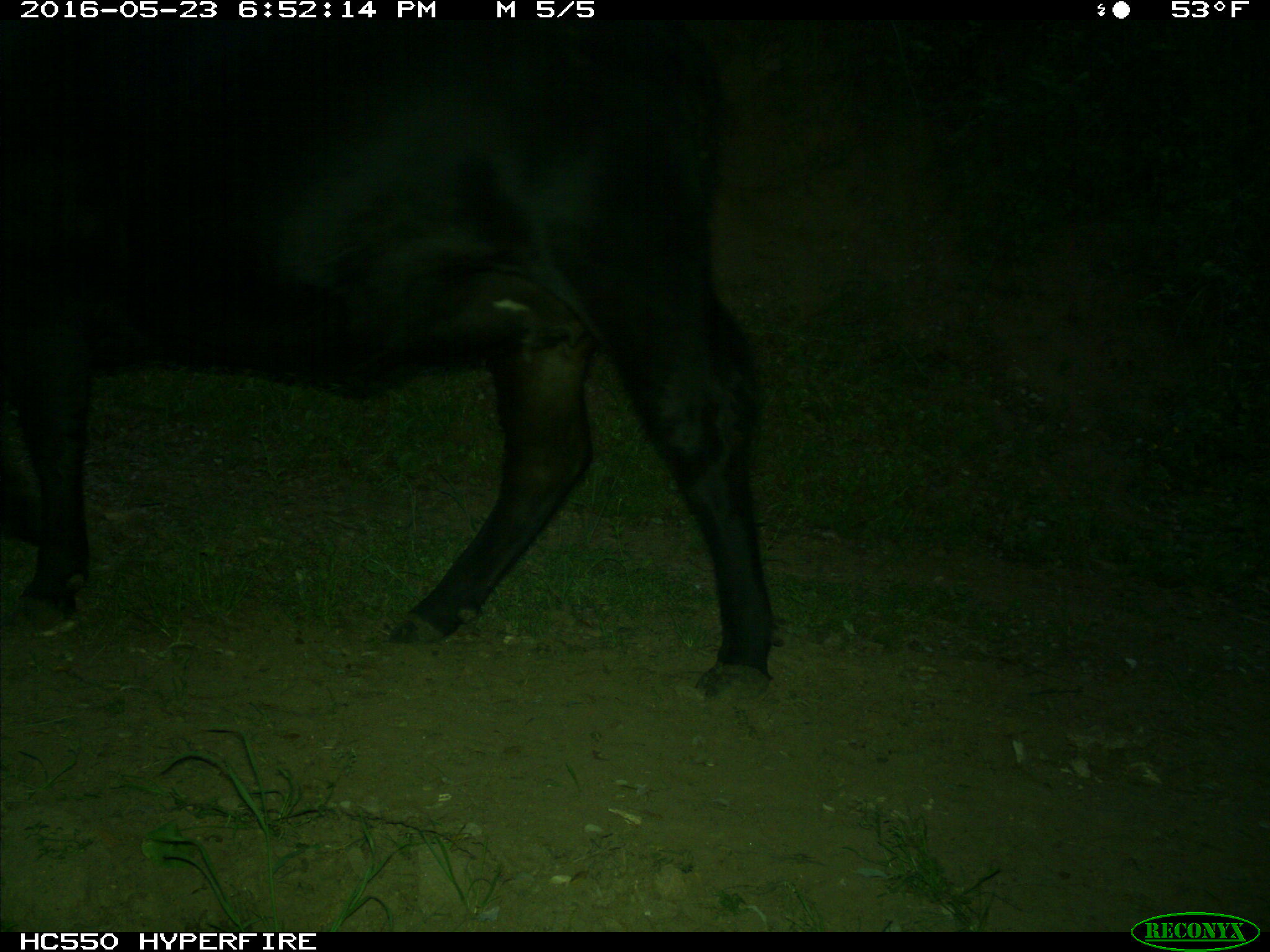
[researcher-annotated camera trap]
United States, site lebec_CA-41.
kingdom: Animalia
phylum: Chordata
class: Mammalia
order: Artiodactyla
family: Bovidae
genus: Bos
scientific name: Bos taurus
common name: domestic cow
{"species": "Bos taurus (domestic cow)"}